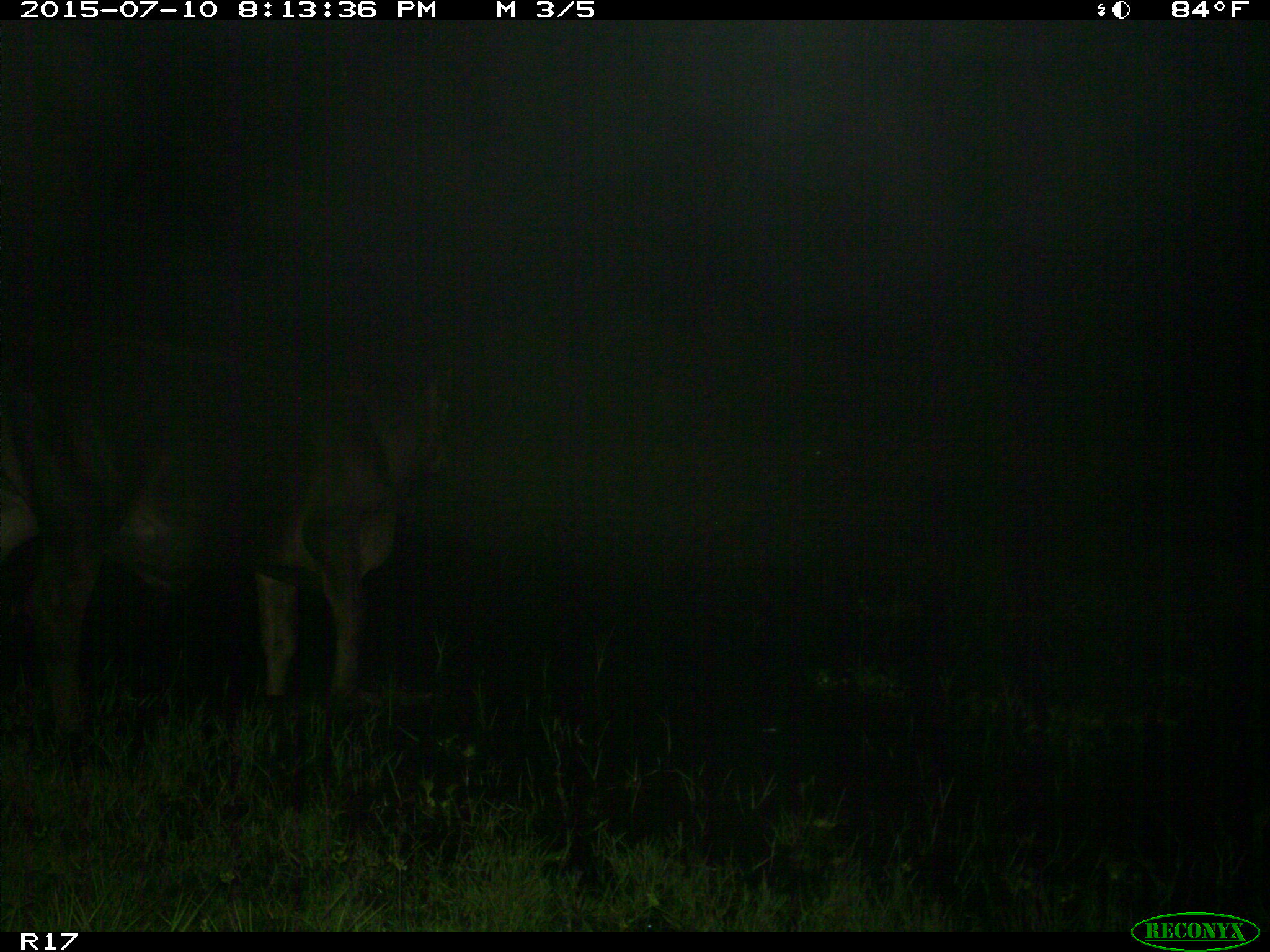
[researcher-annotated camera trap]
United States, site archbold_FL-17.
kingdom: Animalia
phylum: Chordata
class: Mammalia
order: Artiodactyla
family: Bovidae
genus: Bos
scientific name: Bos taurus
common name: domestic cow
Bos taurus (domestic cow).